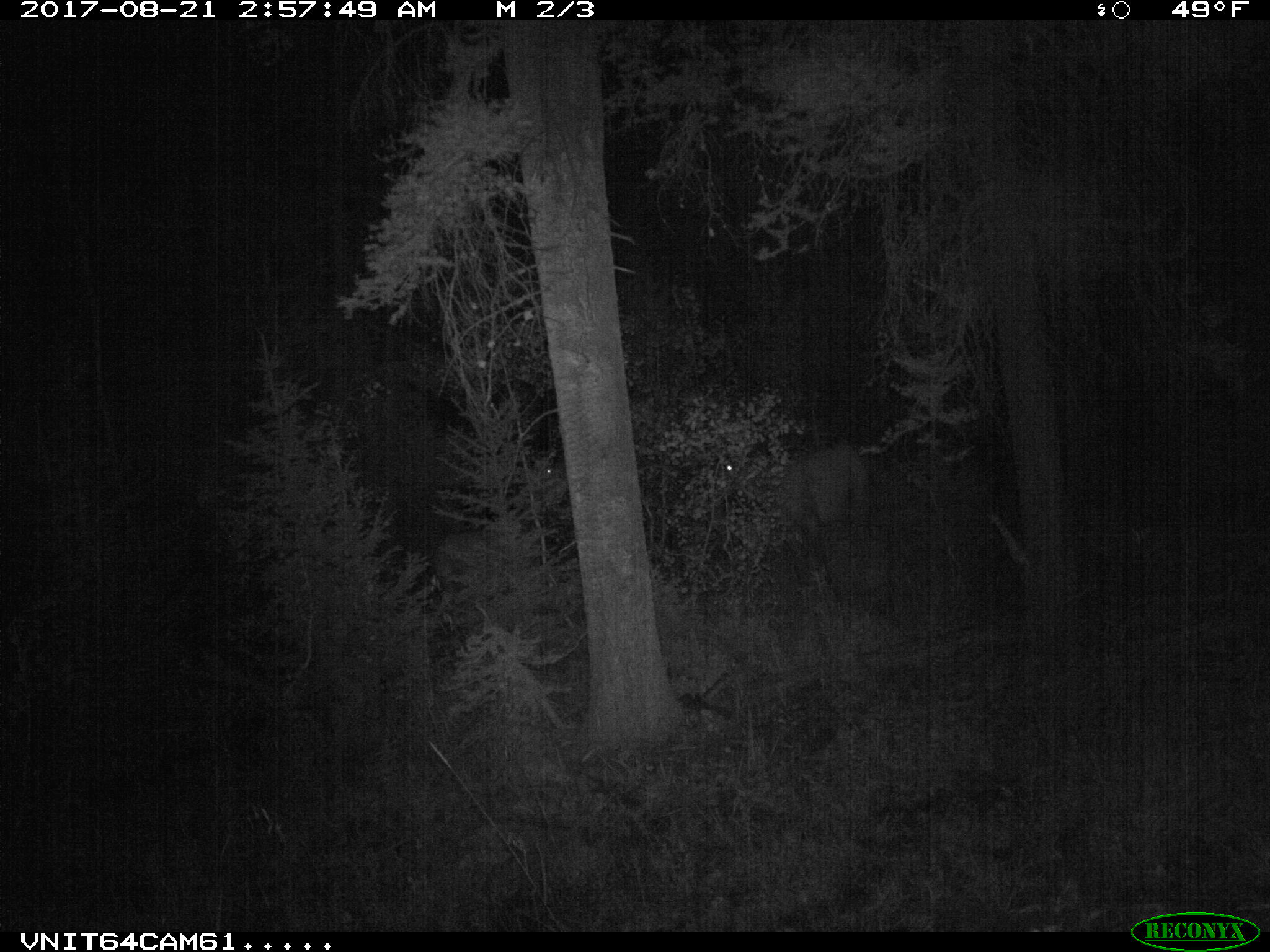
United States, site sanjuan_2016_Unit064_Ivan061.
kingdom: Animalia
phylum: Chordata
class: Mammalia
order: Artiodactyla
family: Cervidae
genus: Cervus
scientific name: Cervus elaphus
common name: red deer